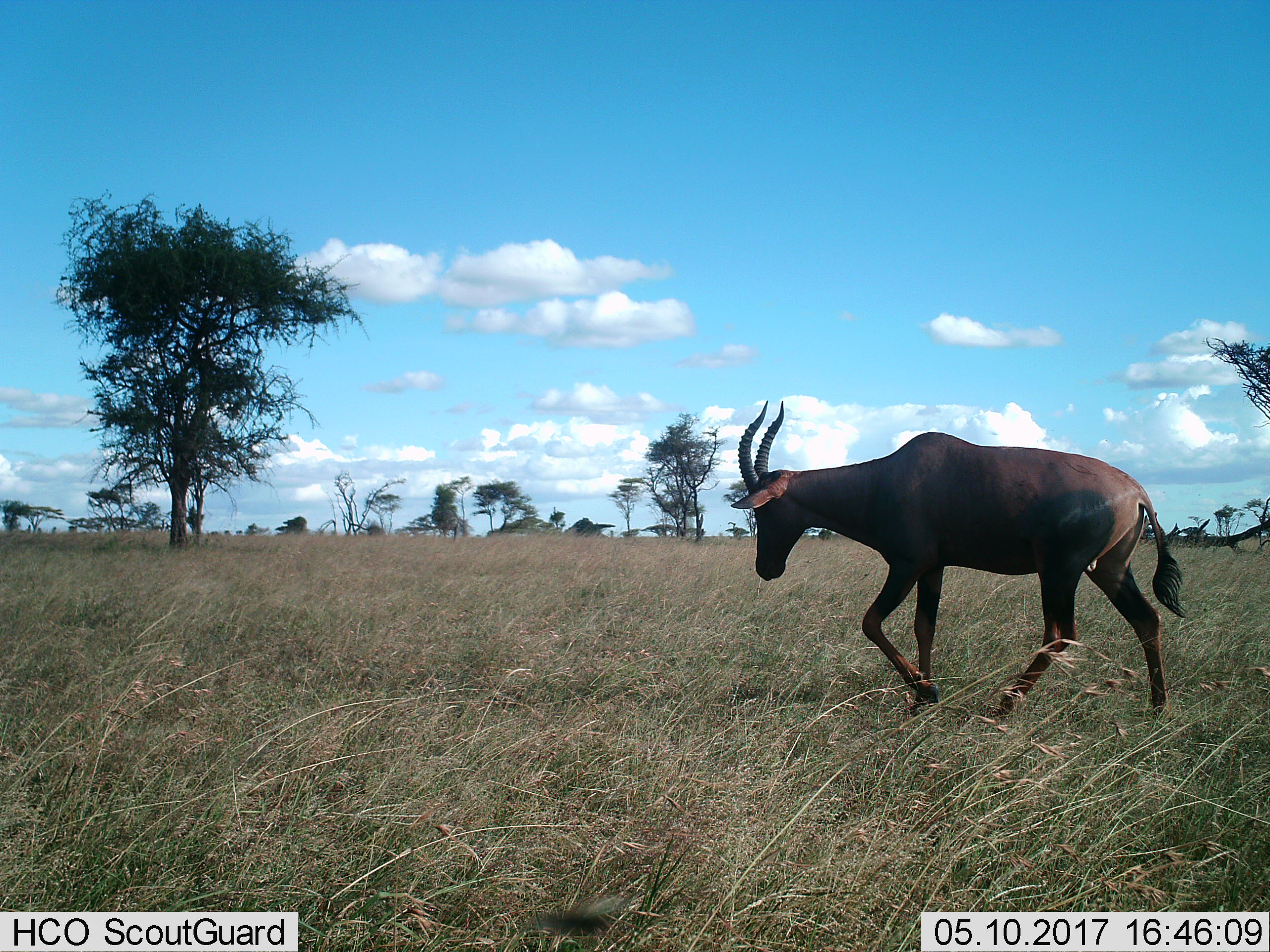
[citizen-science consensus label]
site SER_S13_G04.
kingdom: Animalia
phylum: Chordata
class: Mammalia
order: Artiodactyla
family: Bovidae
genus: Damaliscus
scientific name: Damaliscus lunatus jimela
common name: topi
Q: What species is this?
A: Topi (Damaliscus lunatus jimela).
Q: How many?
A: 1.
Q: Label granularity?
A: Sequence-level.